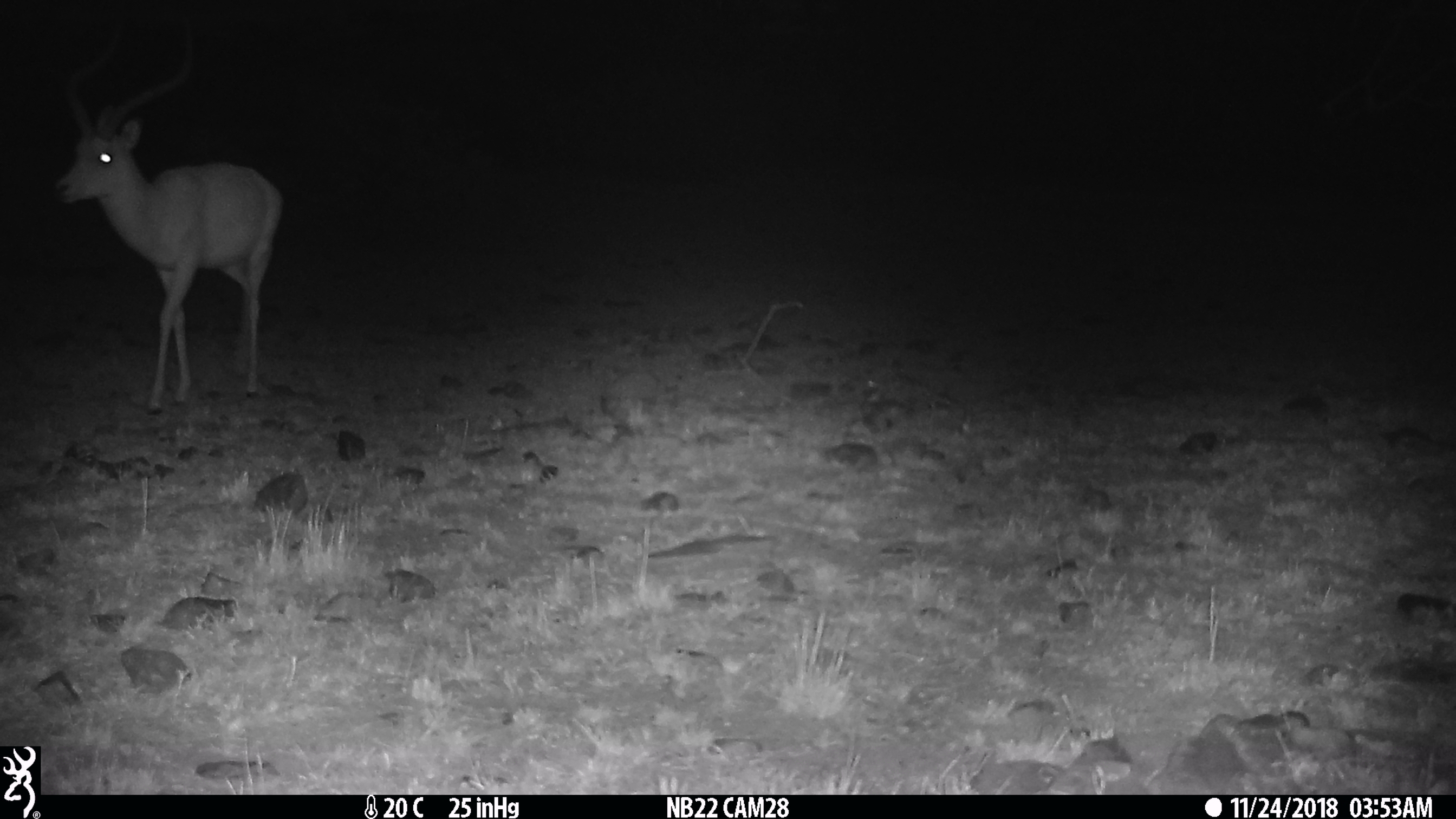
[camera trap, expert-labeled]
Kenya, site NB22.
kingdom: Animalia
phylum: Chordata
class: Mammalia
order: Artiodactyla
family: Bovidae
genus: Aepyceros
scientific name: Aepyceros melampus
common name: impala